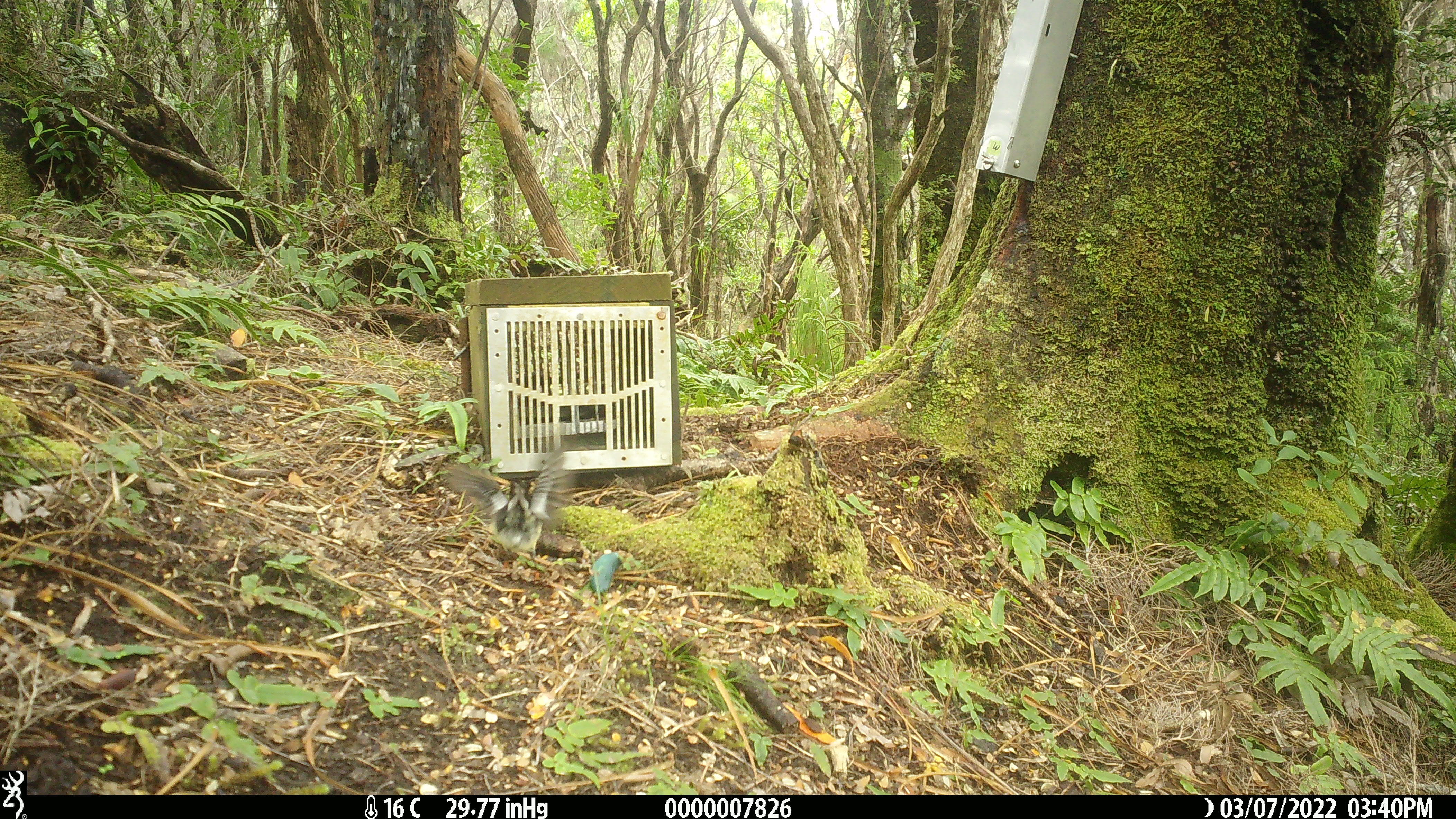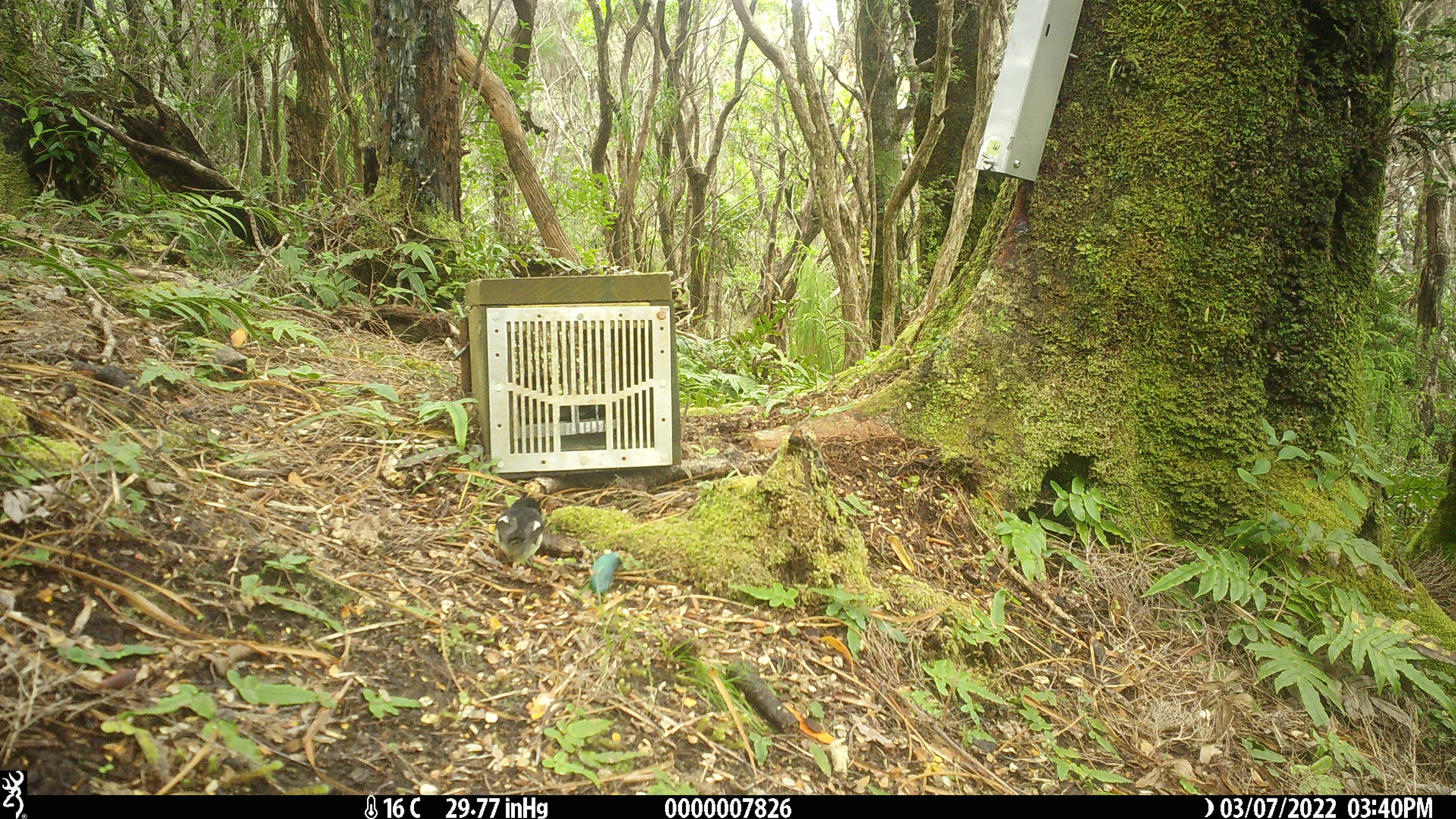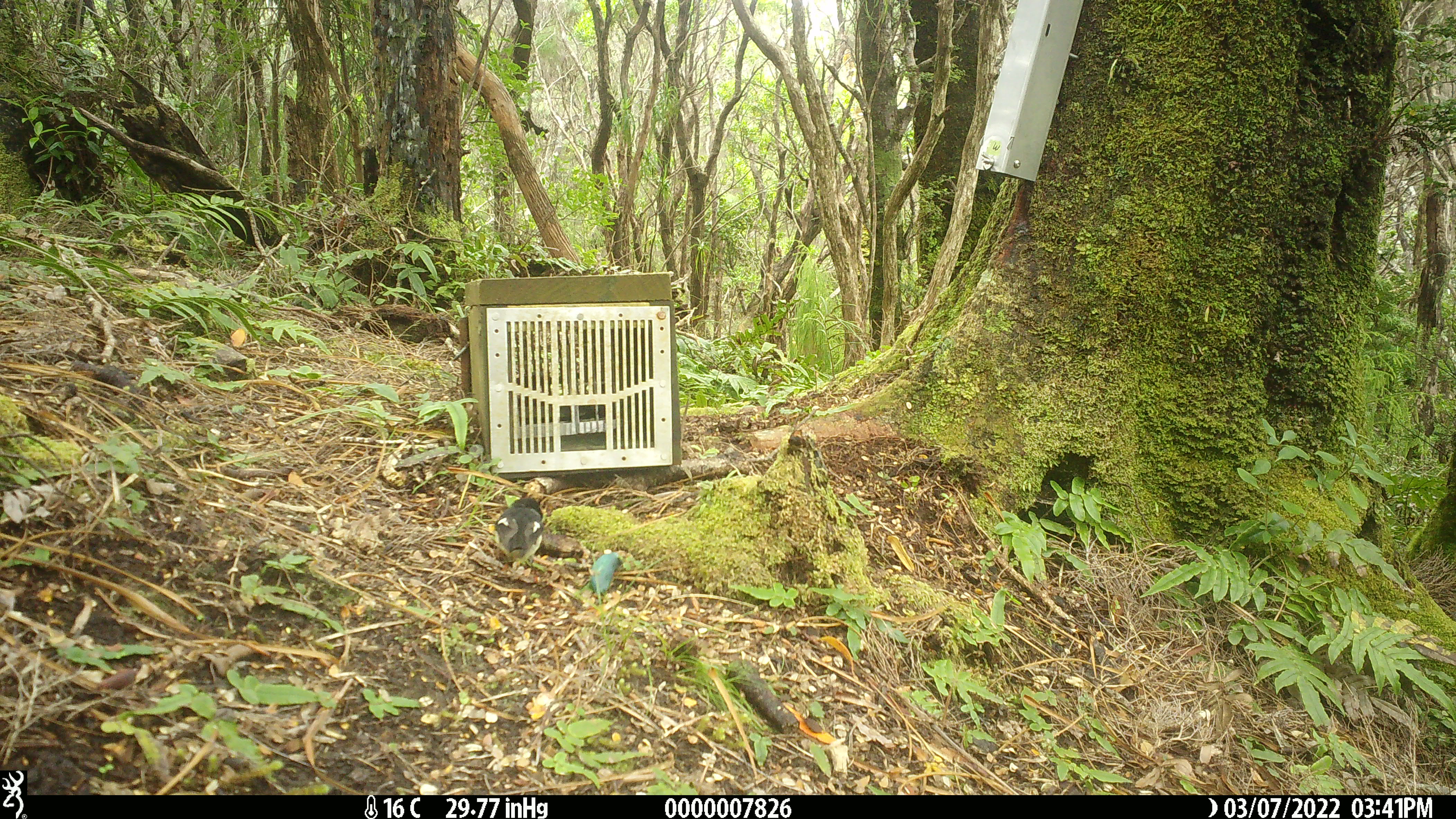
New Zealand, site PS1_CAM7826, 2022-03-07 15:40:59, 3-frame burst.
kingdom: Animalia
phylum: Chordata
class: Aves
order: Passeriformes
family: Petroicidae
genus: Petroica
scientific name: Petroica macrocephala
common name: tomtit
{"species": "tomtit (Petroica macrocephala)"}